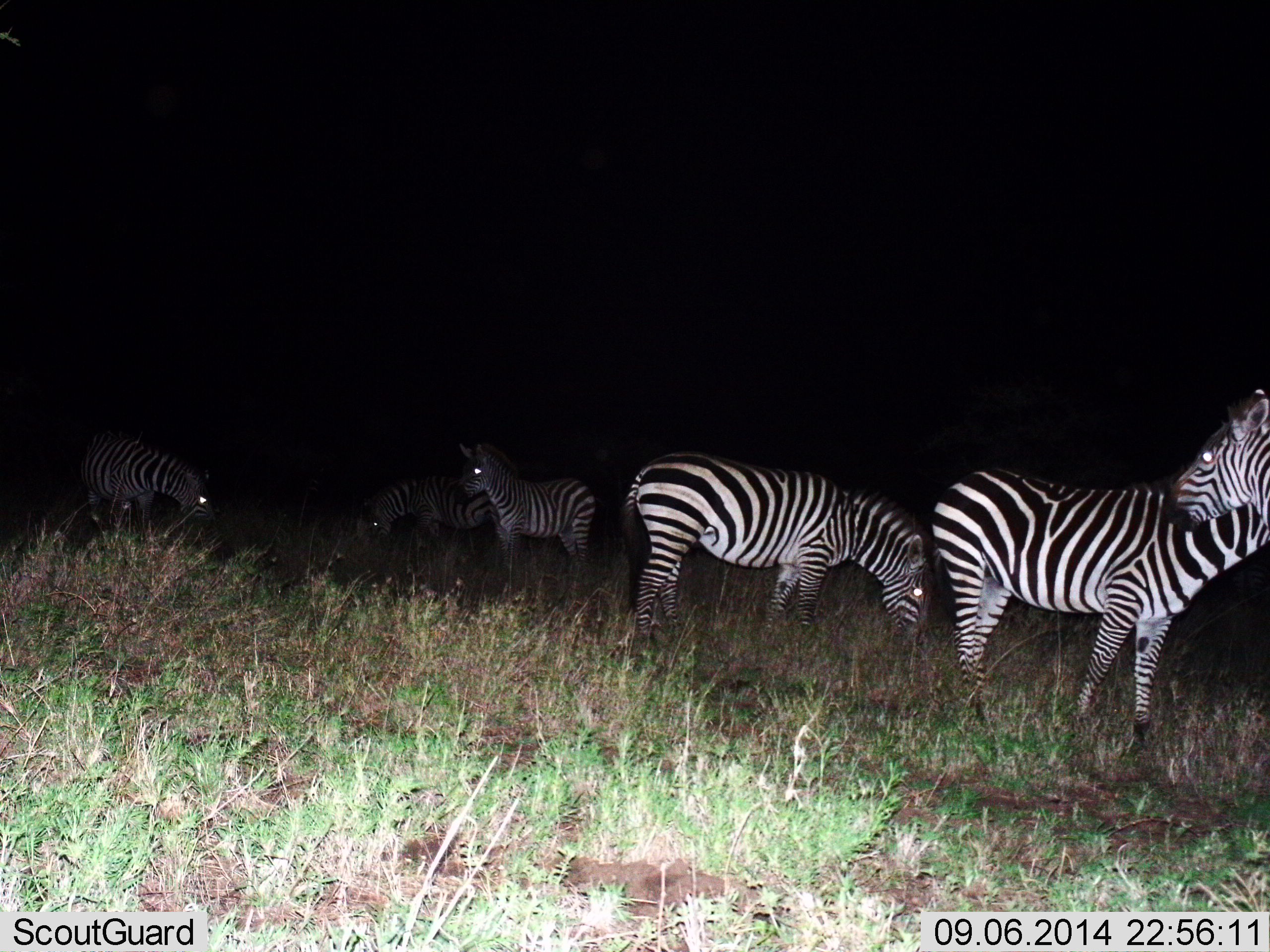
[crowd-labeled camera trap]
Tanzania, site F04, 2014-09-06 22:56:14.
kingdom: Animalia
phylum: Chordata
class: Mammalia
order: Perissodactyla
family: Equidae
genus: Equus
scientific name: Equus quagga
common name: plains zebra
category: zebra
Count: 6.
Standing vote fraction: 80%.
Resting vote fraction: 0%.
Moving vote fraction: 0%.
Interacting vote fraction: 10%.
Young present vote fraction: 0%.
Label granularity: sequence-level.